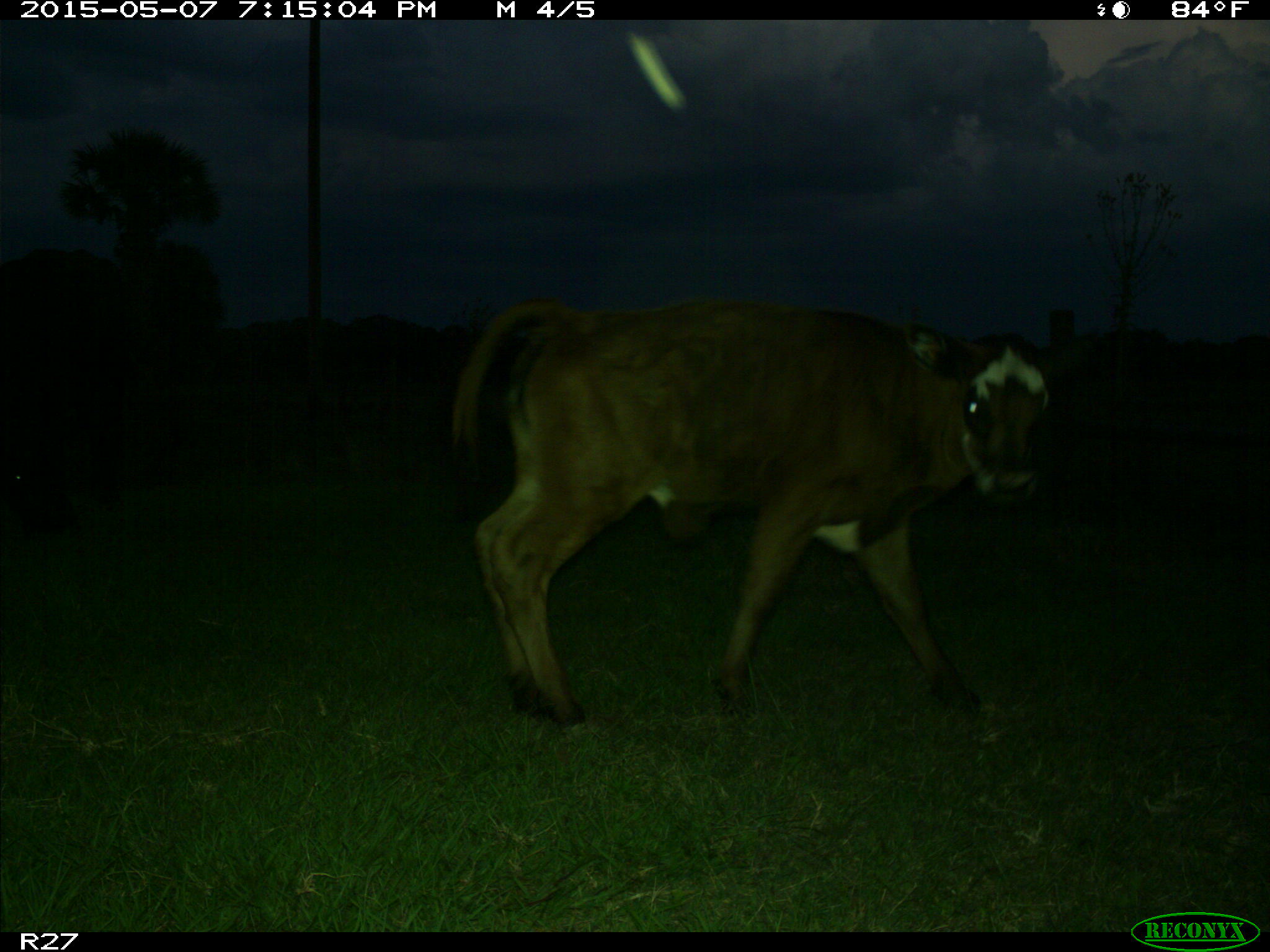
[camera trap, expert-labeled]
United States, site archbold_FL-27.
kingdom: Animalia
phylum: Chordata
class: Mammalia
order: Artiodactyla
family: Bovidae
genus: Bos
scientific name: Bos taurus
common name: domestic cow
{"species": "Bos taurus (domestic cow)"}